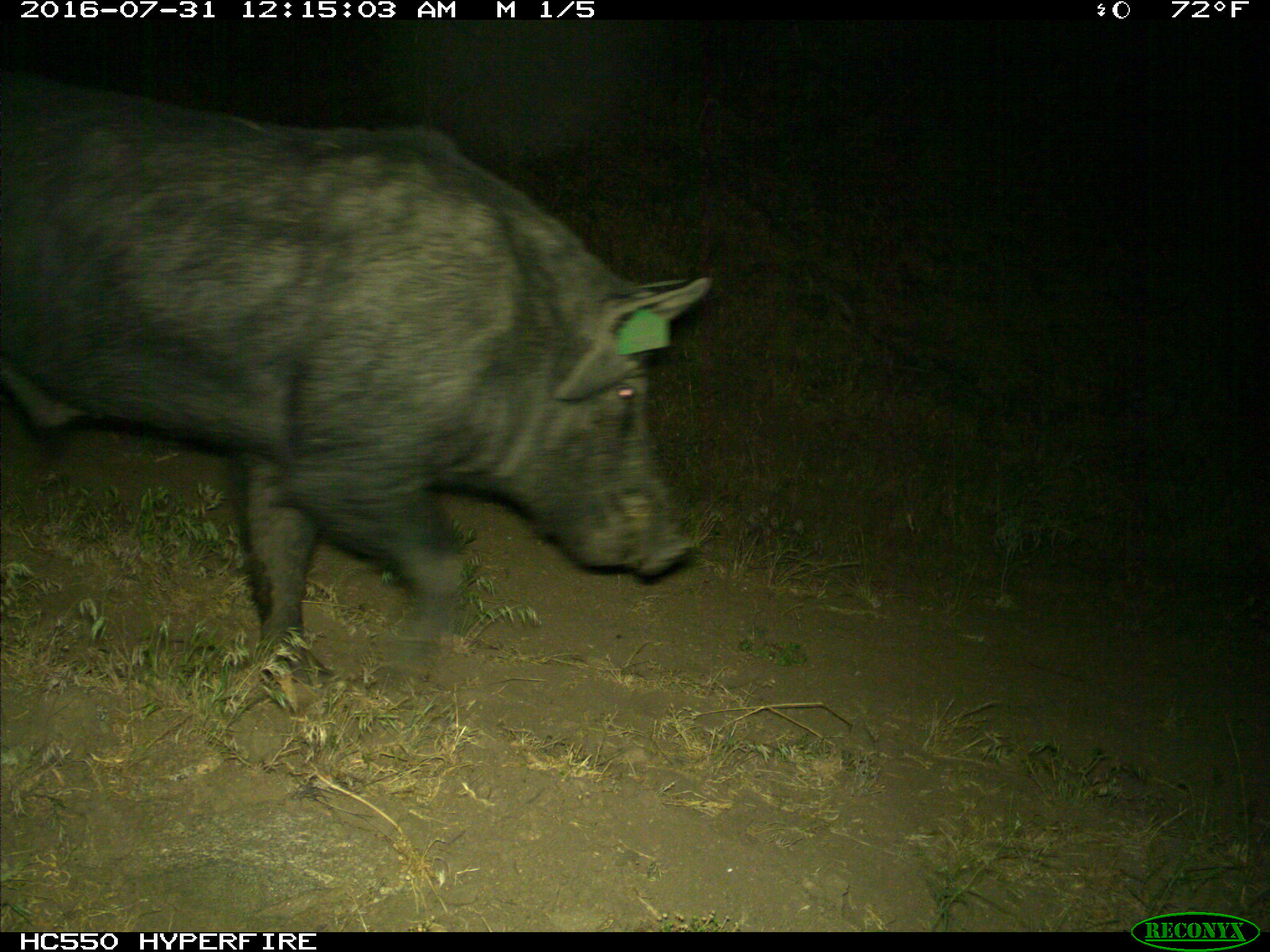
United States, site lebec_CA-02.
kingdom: Animalia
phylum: Chordata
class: Mammalia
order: Artiodactyla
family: Suidae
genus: Sus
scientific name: Sus scrofa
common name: wild boar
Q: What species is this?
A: Sus scrofa (wild boar).